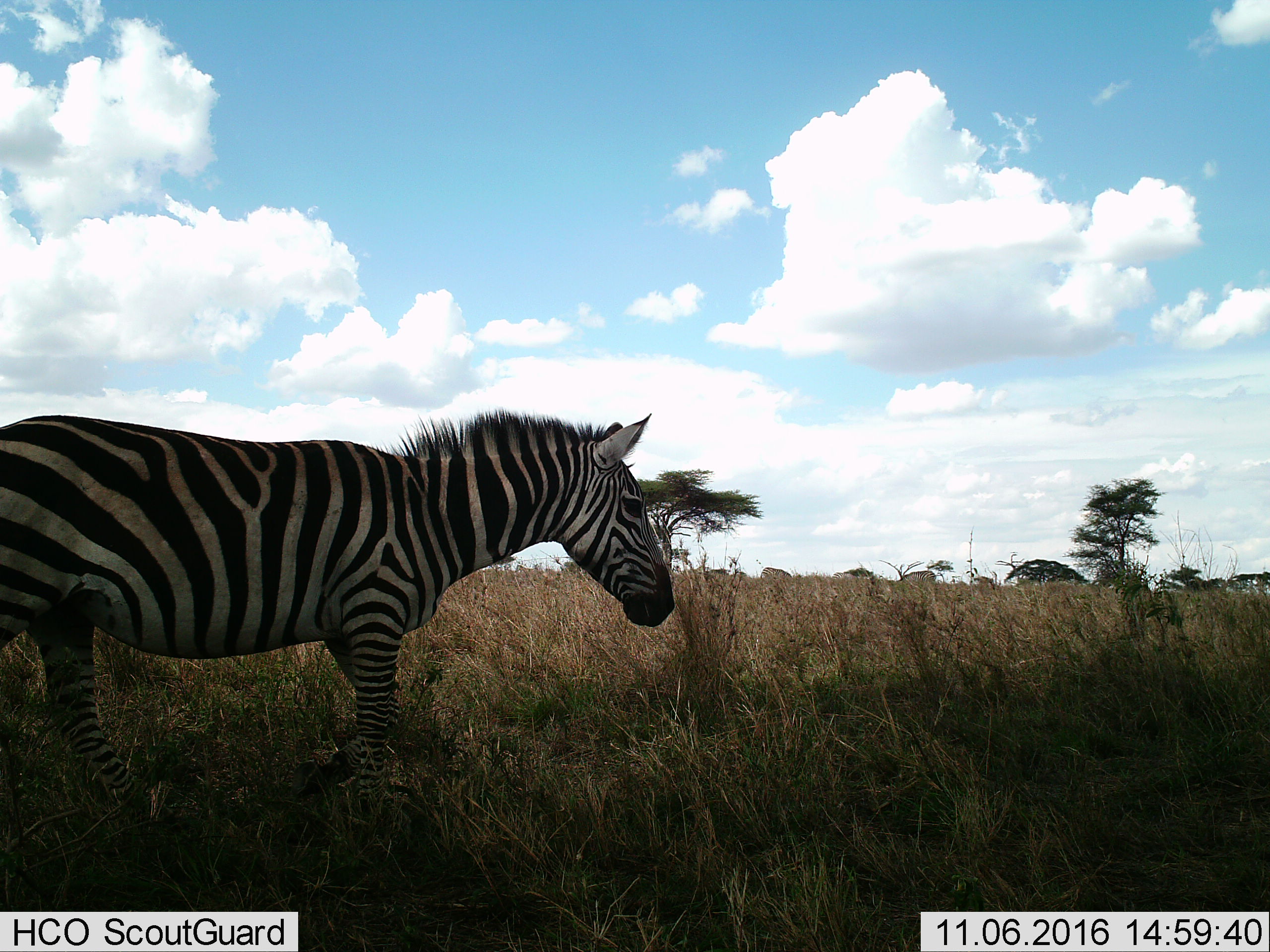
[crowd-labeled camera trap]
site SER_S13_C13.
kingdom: Animalia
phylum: Chordata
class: Mammalia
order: Perissodactyla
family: Equidae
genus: Equus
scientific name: Equus quagga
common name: plains zebra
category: zebraplains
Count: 1.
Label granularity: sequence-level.